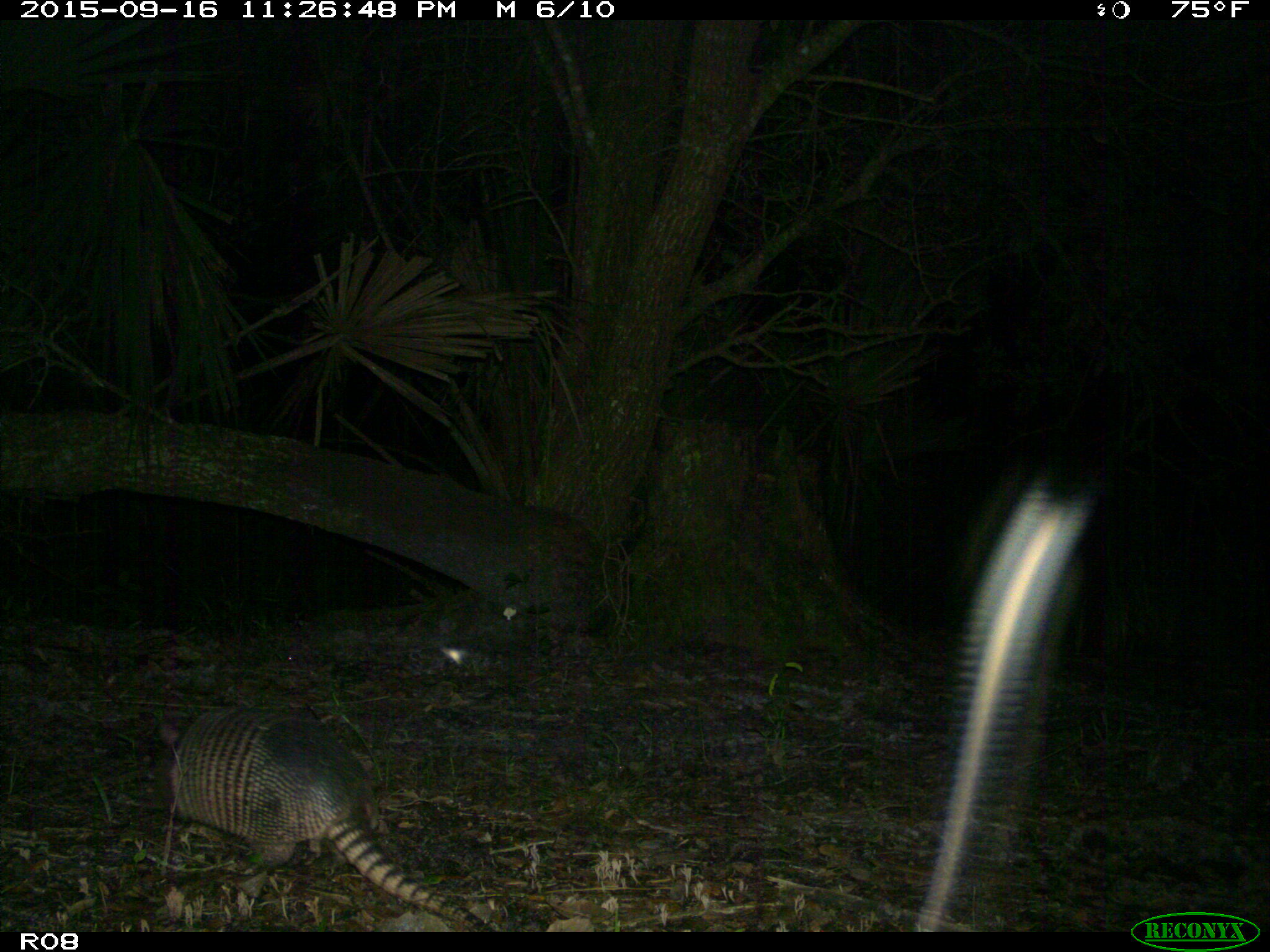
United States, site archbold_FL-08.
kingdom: Animalia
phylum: Chordata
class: Mammalia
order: Cingulata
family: Dasypodidae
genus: Dasypus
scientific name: Dasypus novemcinctus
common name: nine-banded armadillo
Dasypus novemcinctus (nine-banded armadillo).